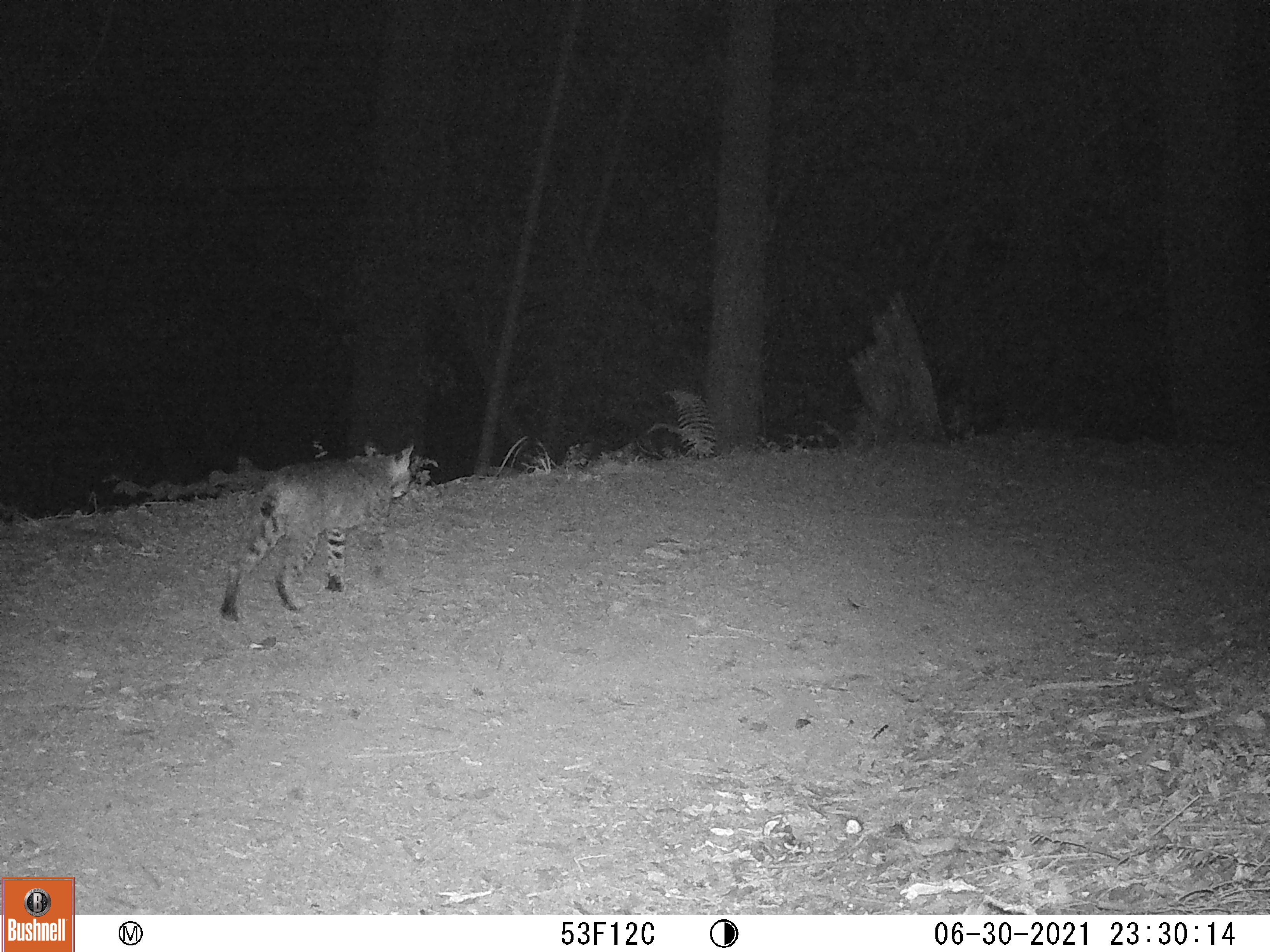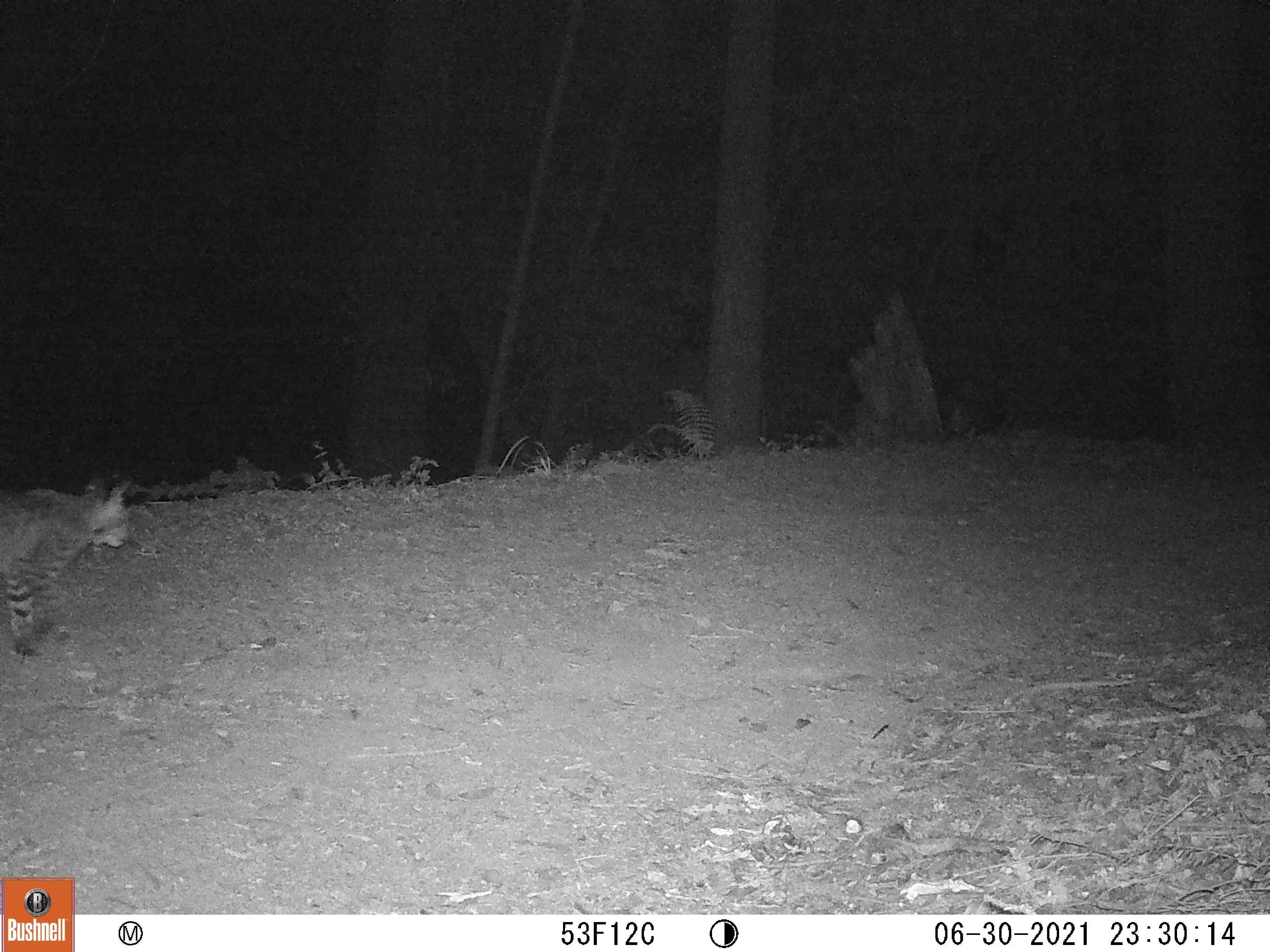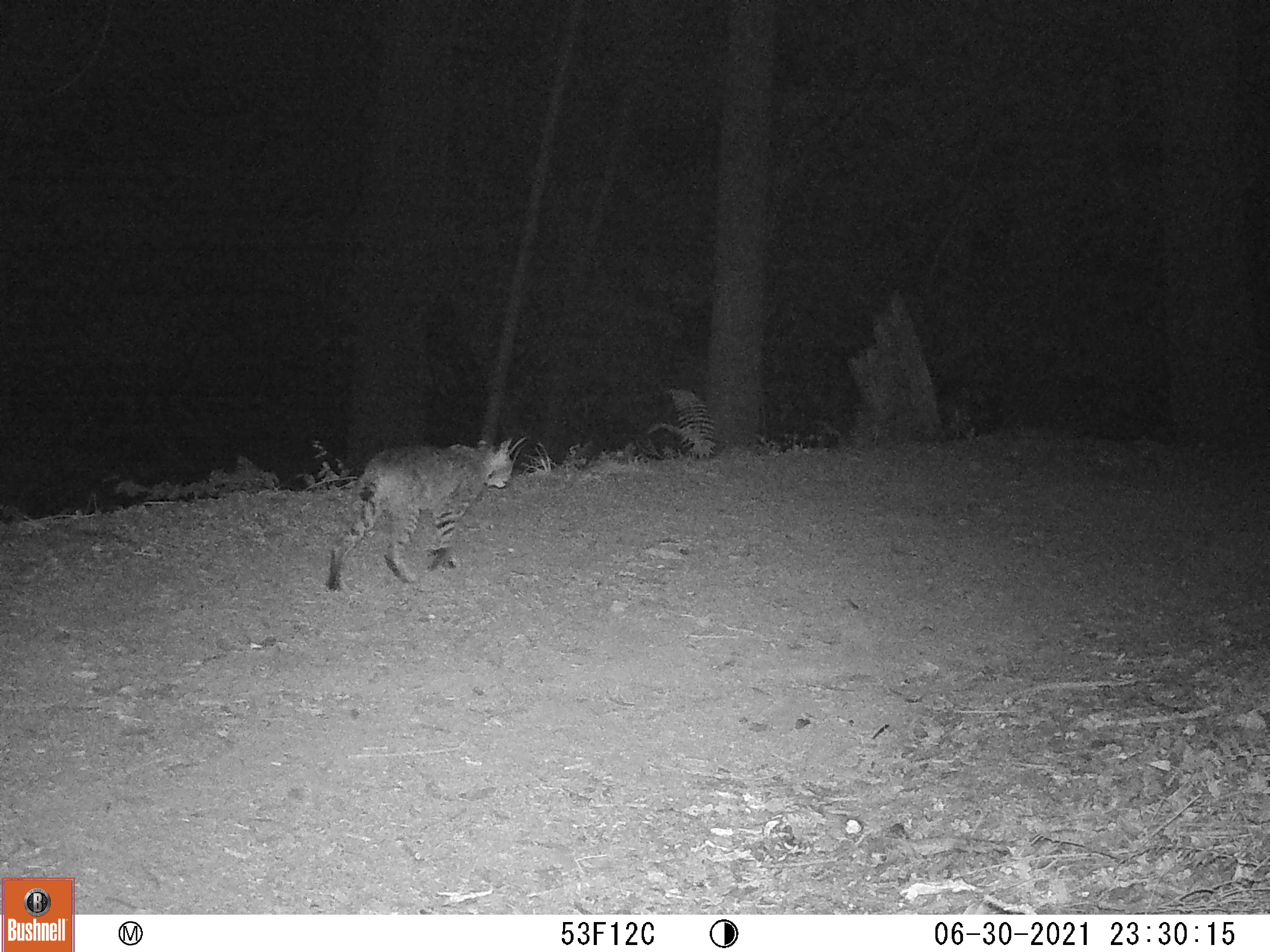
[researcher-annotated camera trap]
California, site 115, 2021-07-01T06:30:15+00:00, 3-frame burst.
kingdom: Animalia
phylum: Chordata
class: Mammalia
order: Carnivora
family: Felidae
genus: Lynx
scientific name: Lynx rufus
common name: bobcat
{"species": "bobcat (Lynx rufus)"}